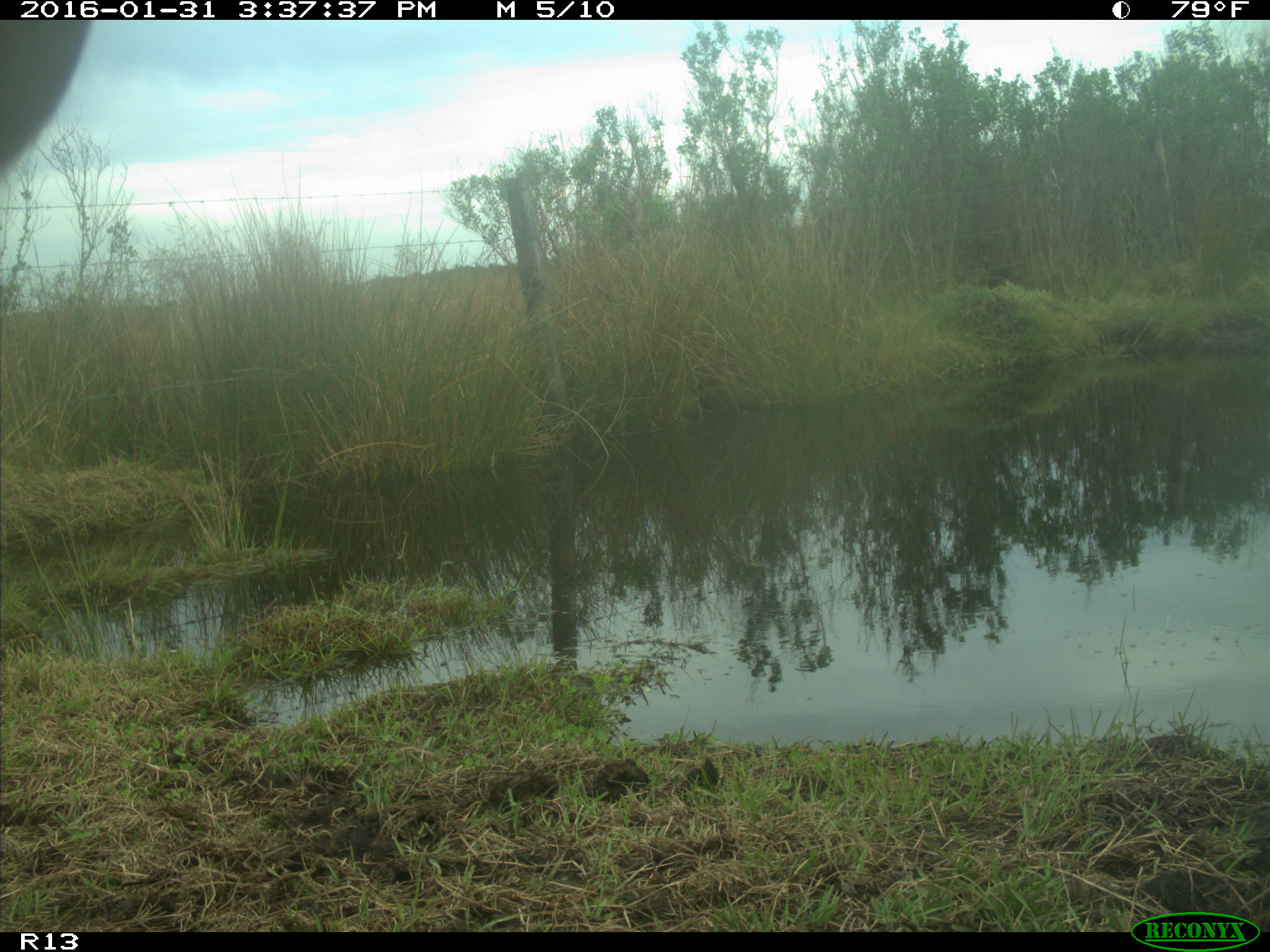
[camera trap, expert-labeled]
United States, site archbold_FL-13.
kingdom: Animalia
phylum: Chordata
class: Mammalia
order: Artiodactyla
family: Bovidae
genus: Bos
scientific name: Bos taurus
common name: domestic cow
Bos taurus (domestic cow).